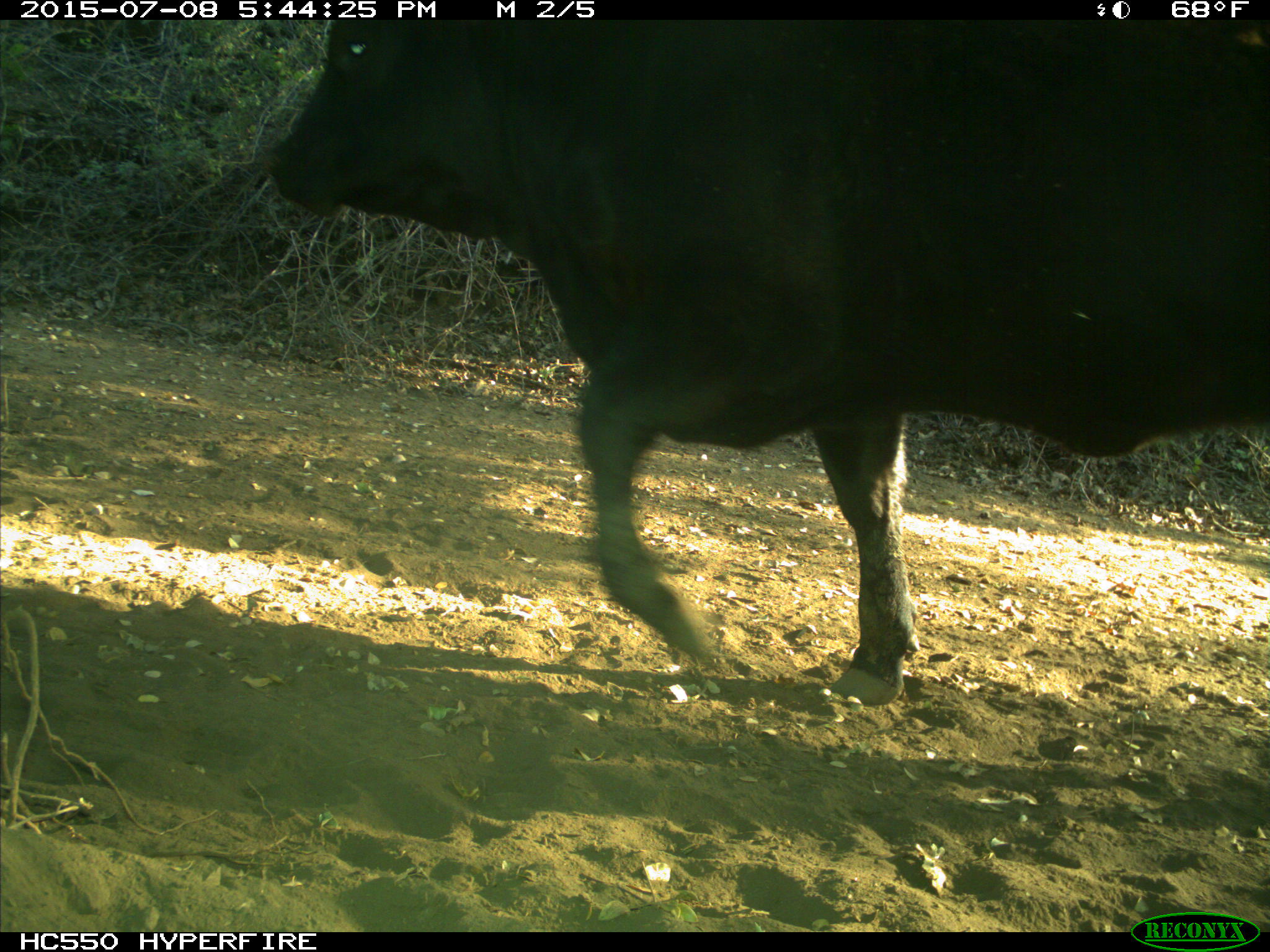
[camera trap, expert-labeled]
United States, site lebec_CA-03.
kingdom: Animalia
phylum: Chordata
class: Mammalia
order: Artiodactyla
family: Bovidae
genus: Bos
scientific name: Bos taurus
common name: domestic cow